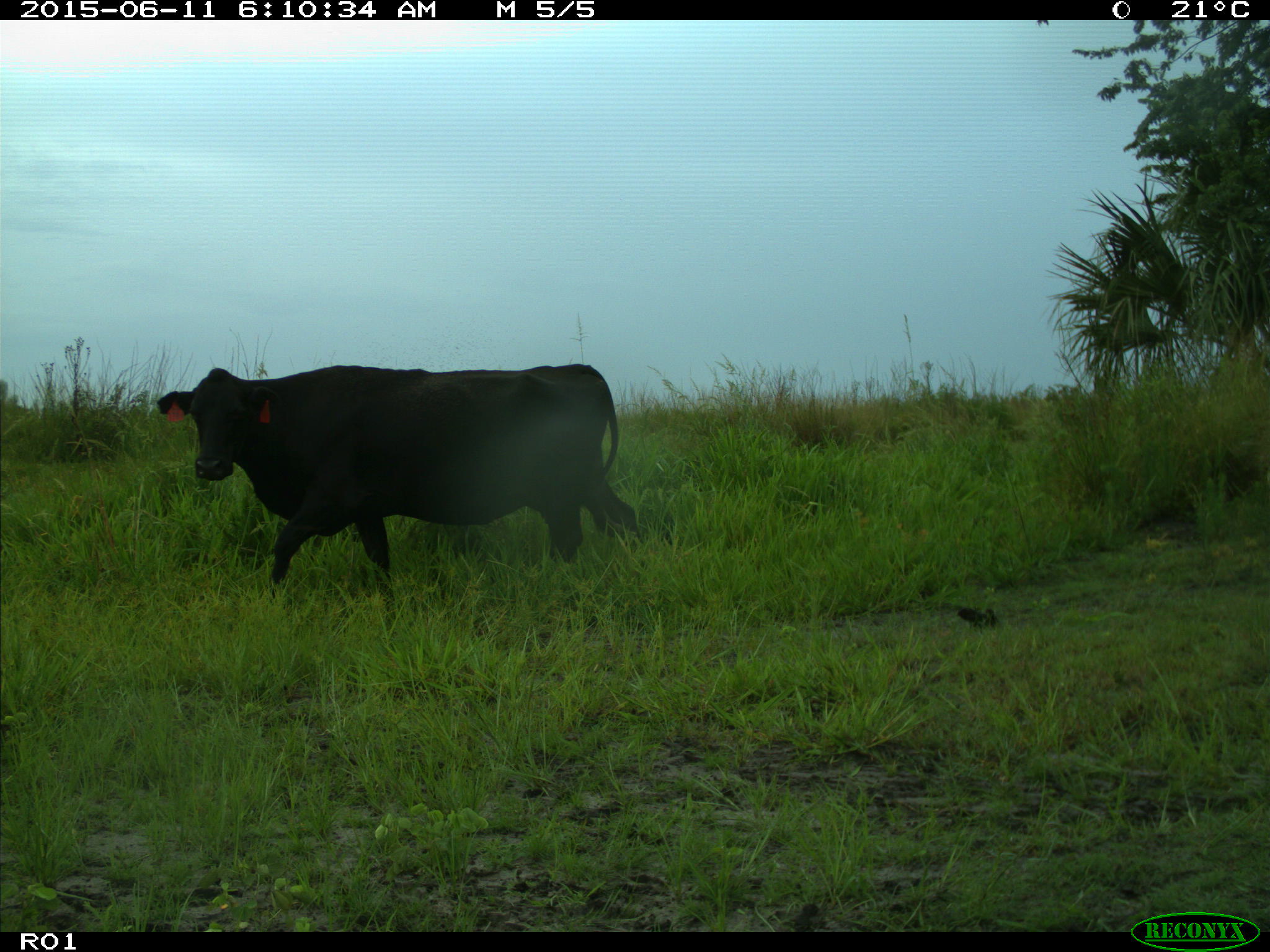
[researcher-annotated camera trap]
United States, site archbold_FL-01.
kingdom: Animalia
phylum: Chordata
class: Mammalia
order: Artiodactyla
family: Bovidae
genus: Bos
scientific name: Bos taurus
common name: domestic cow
Bos taurus (domestic cow).